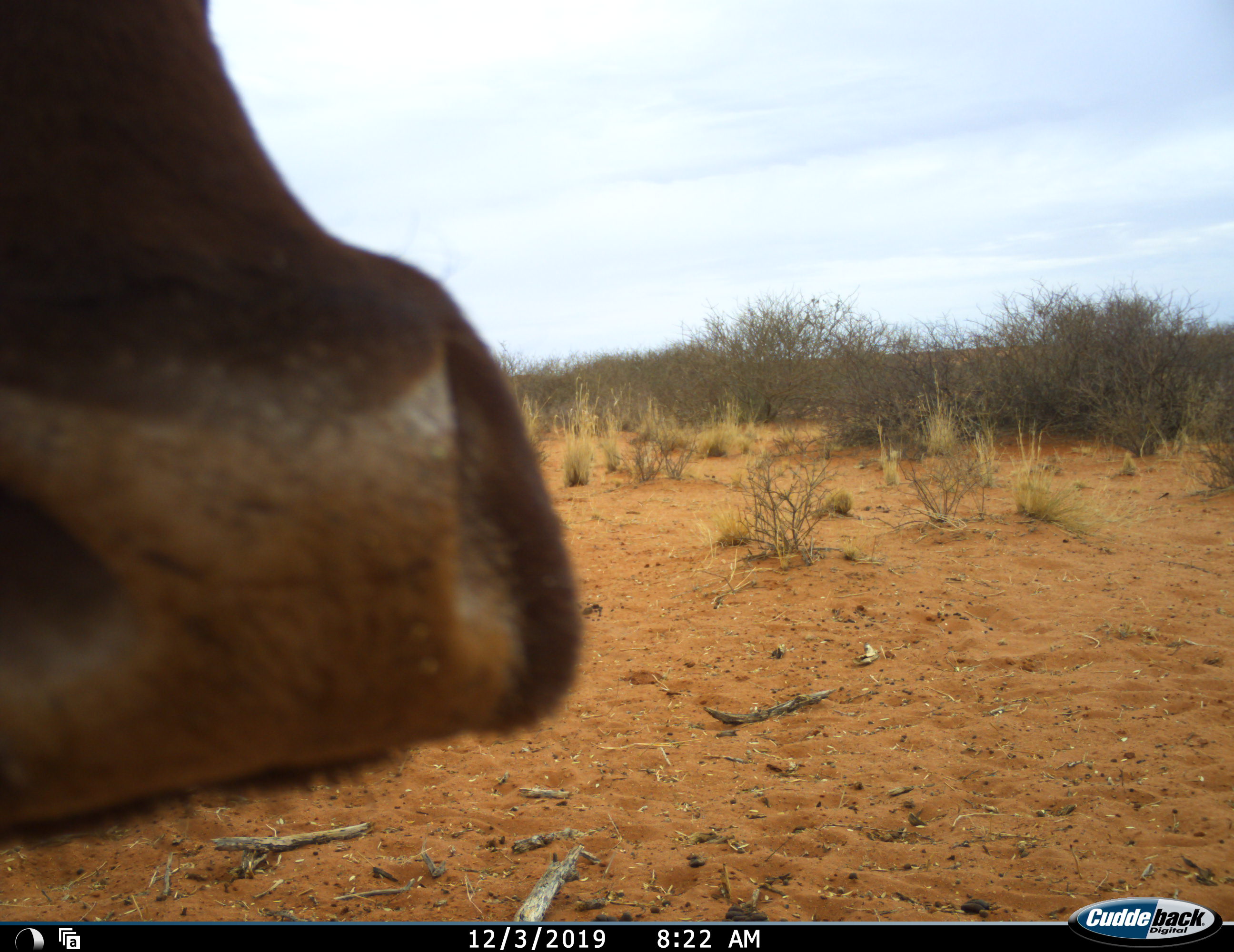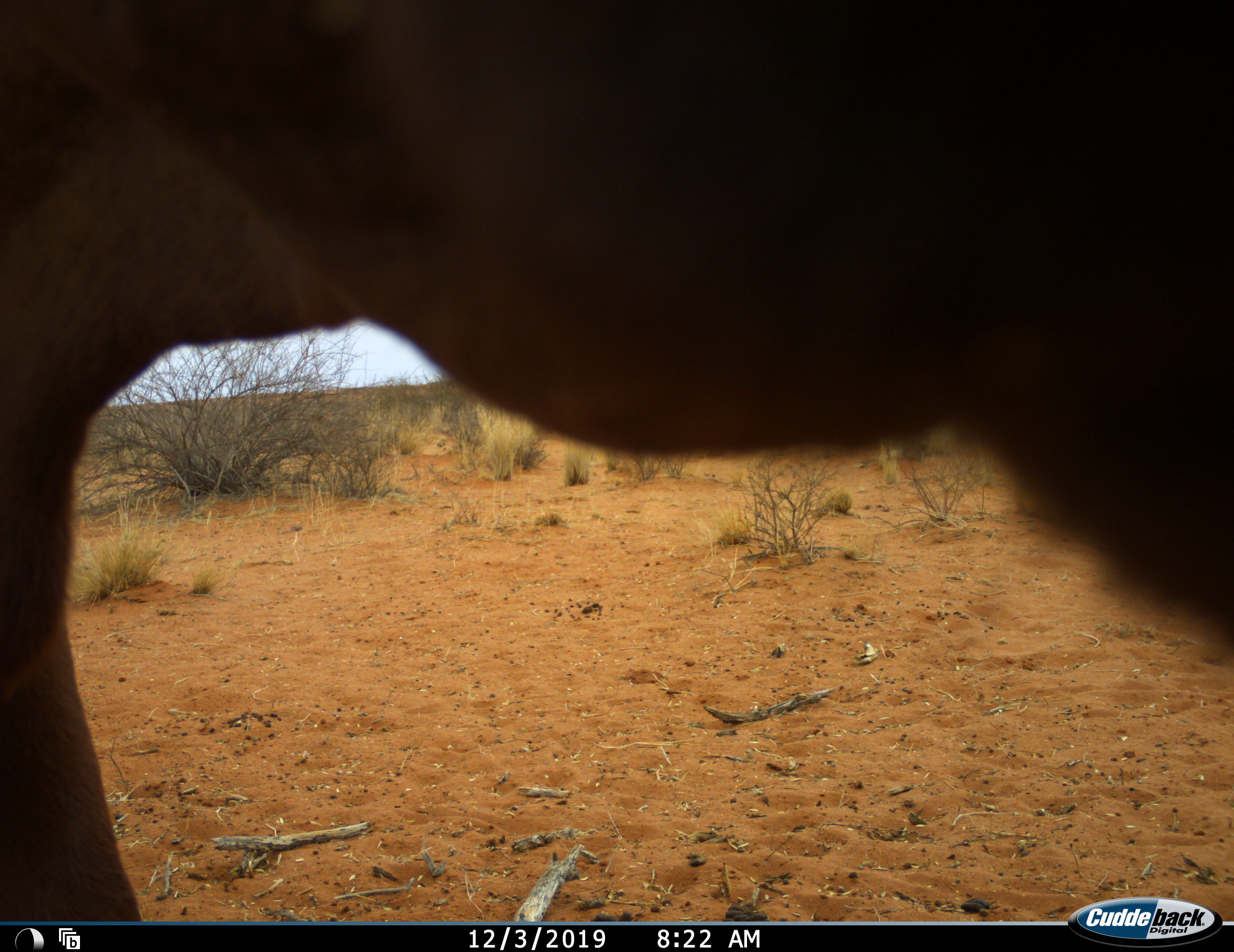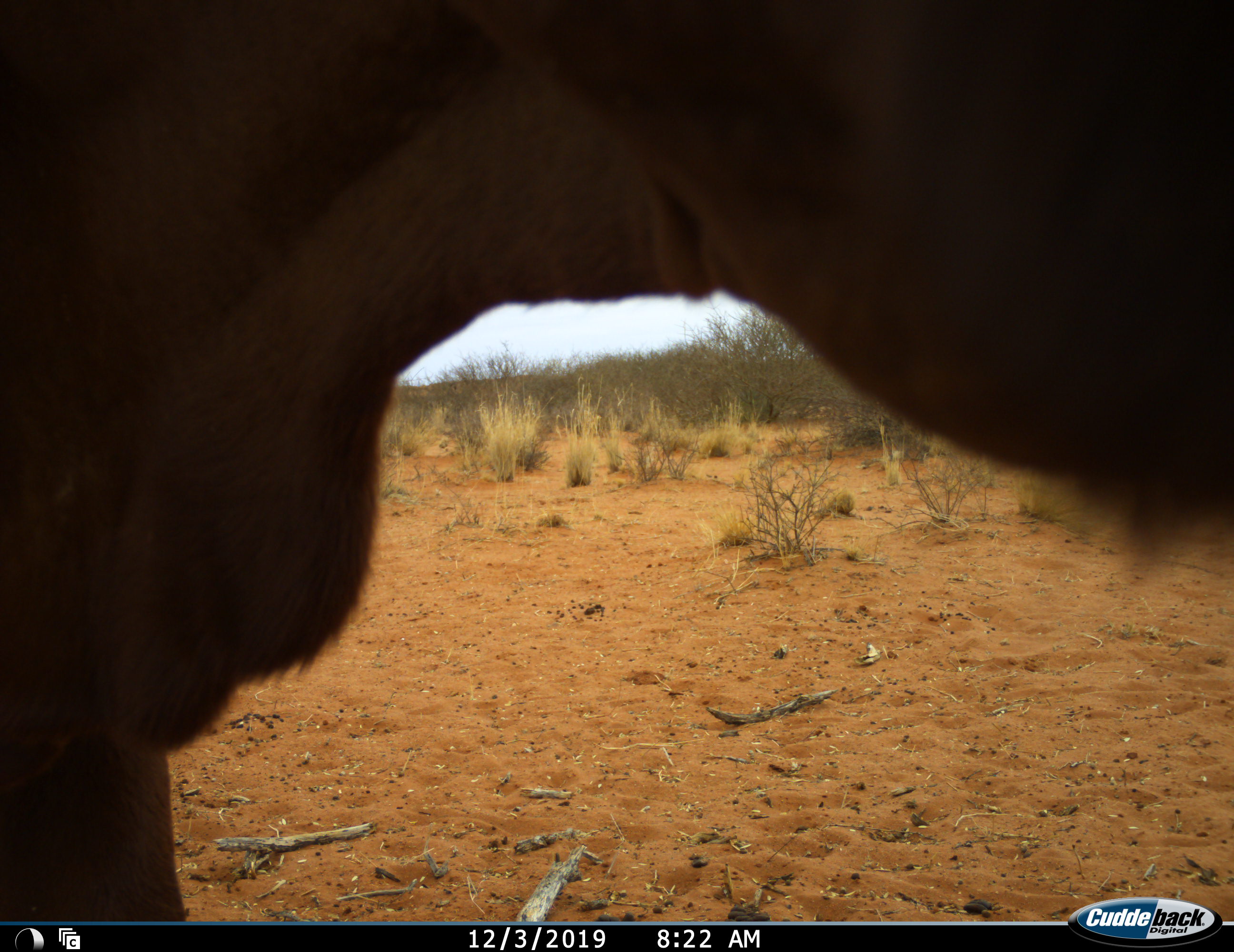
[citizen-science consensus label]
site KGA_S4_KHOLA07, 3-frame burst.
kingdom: Animalia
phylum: Chordata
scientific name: Vertebrata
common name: domestic animal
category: domesticanimal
Domesticanimal (domestic animal) (Vertebrata), count 1. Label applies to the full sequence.